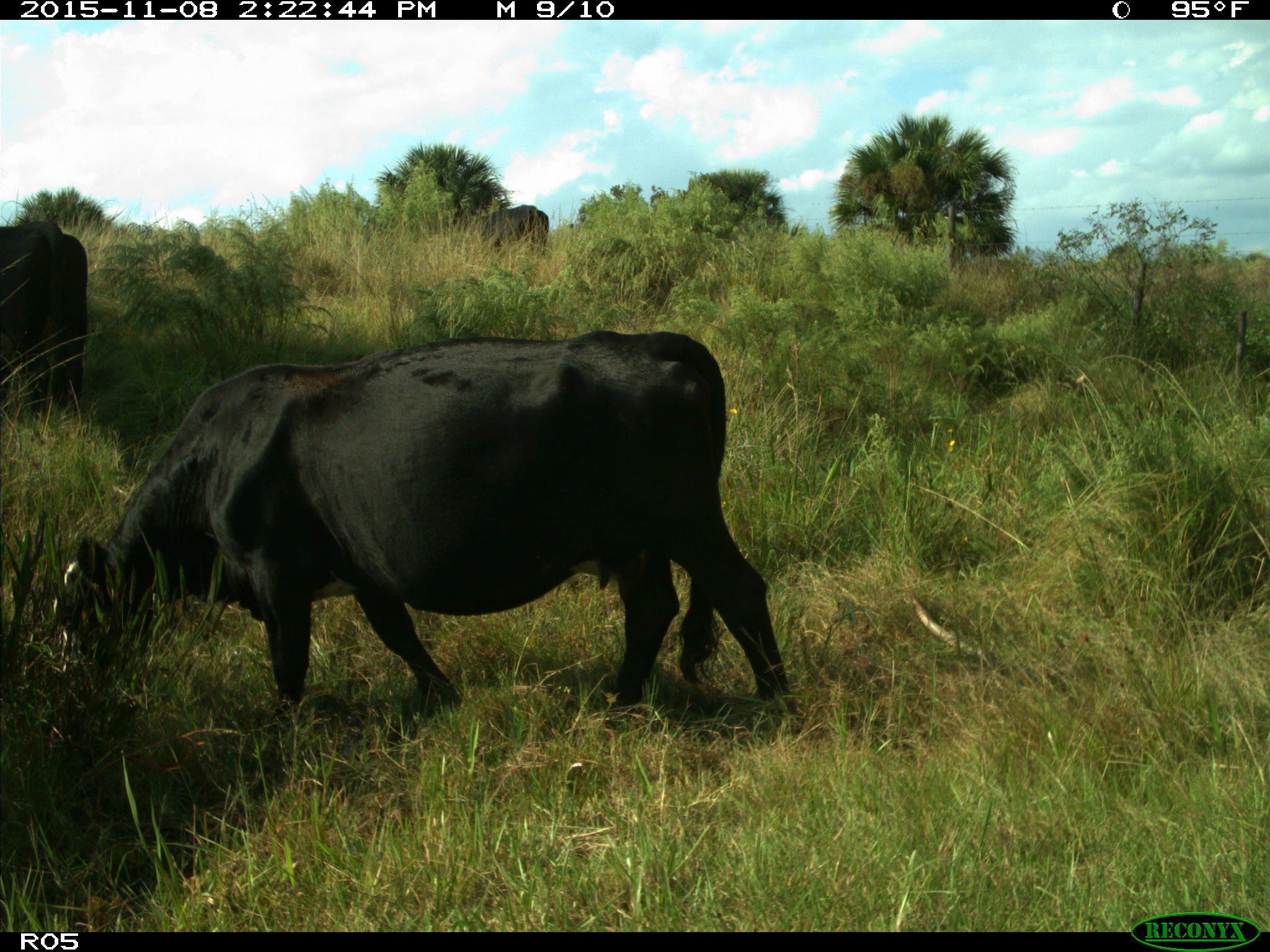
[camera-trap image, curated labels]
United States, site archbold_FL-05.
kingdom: Animalia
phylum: Chordata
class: Mammalia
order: Artiodactyla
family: Bovidae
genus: Bos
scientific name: Bos taurus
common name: domestic cow